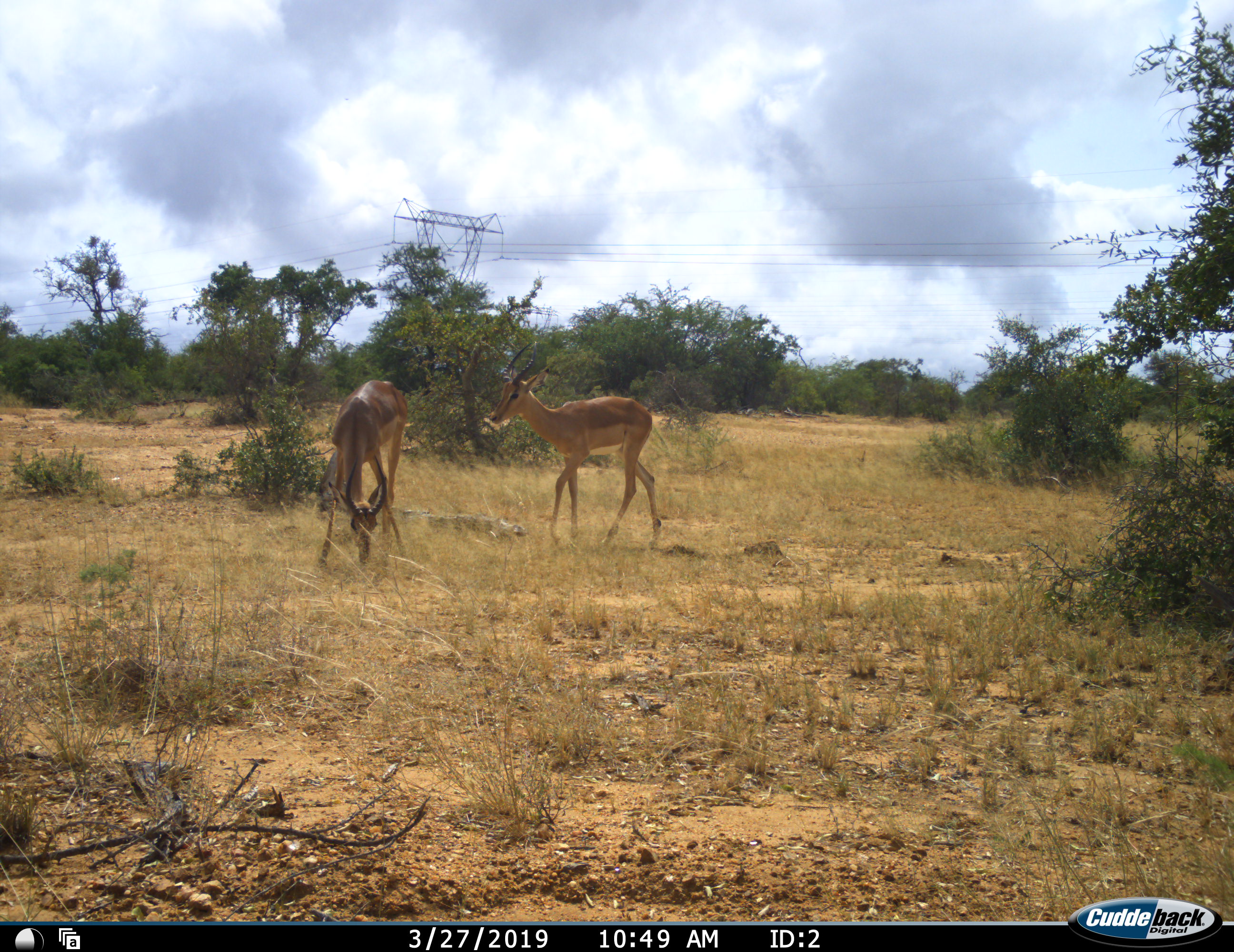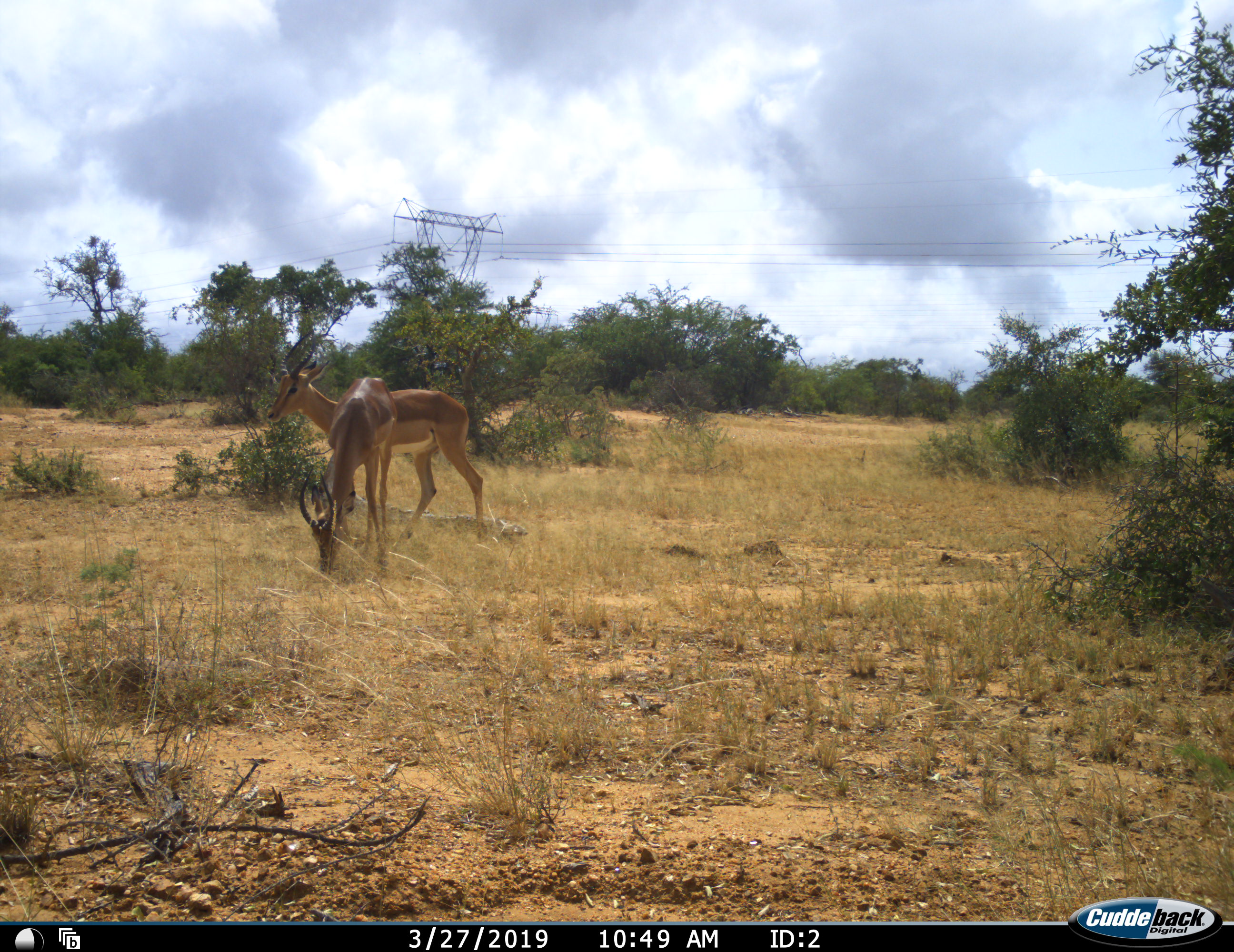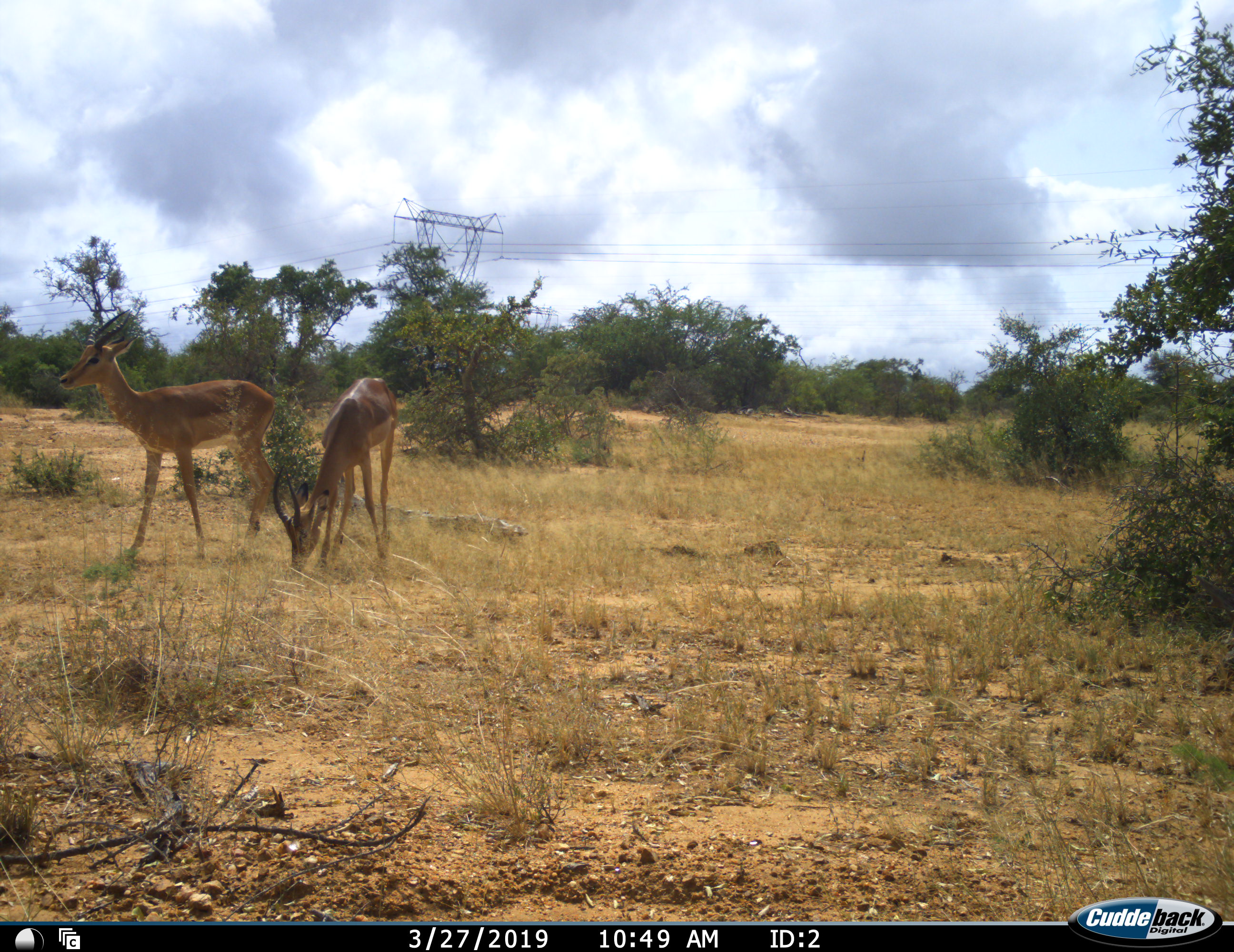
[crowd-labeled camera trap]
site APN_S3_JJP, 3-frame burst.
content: unidentified animal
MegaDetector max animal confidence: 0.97